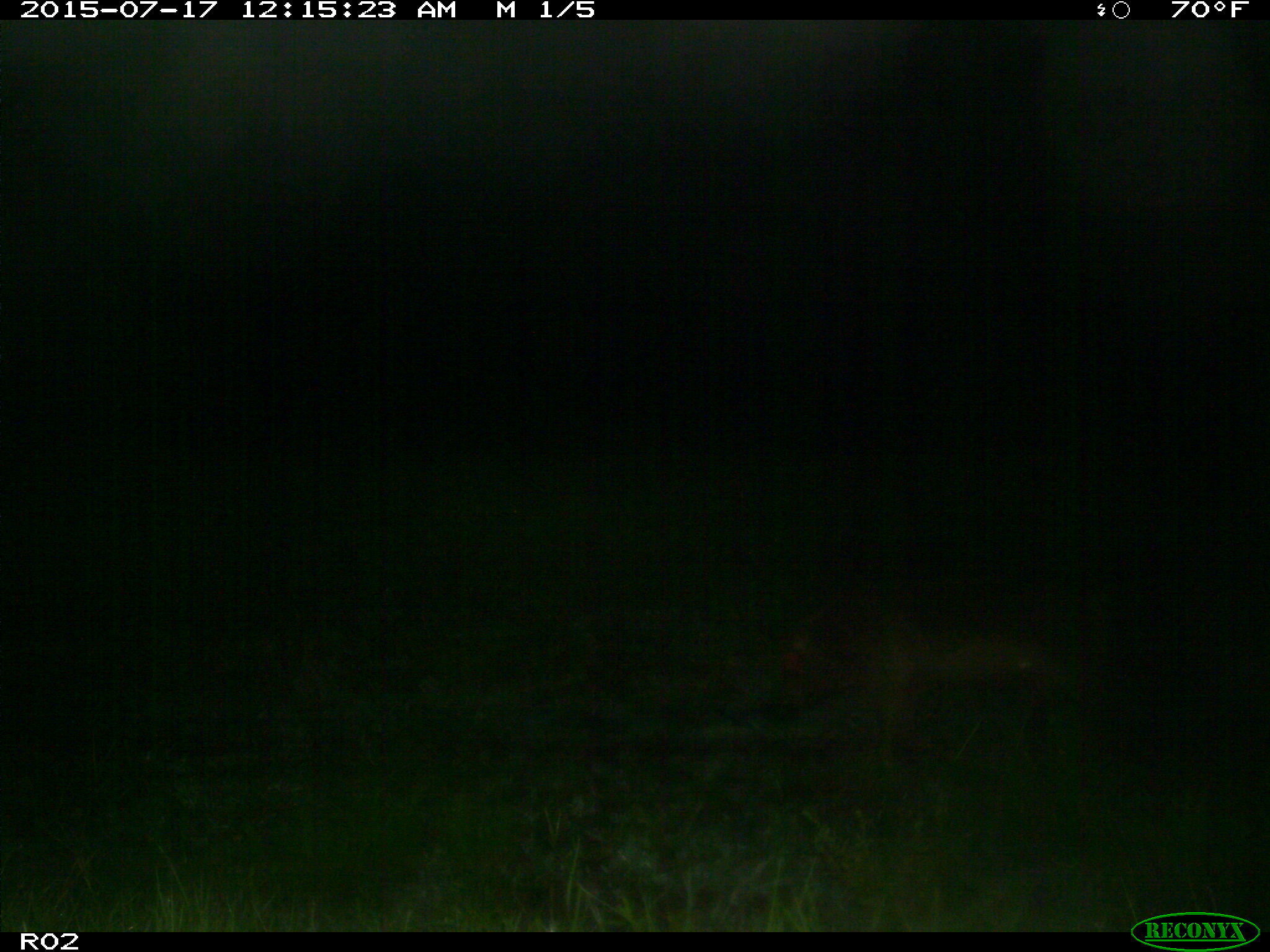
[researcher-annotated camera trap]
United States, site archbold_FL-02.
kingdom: Animalia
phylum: Chordata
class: Mammalia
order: Artiodactyla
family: Suidae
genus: Sus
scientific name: Sus scrofa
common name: wild boar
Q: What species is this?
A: Sus scrofa (wild boar).